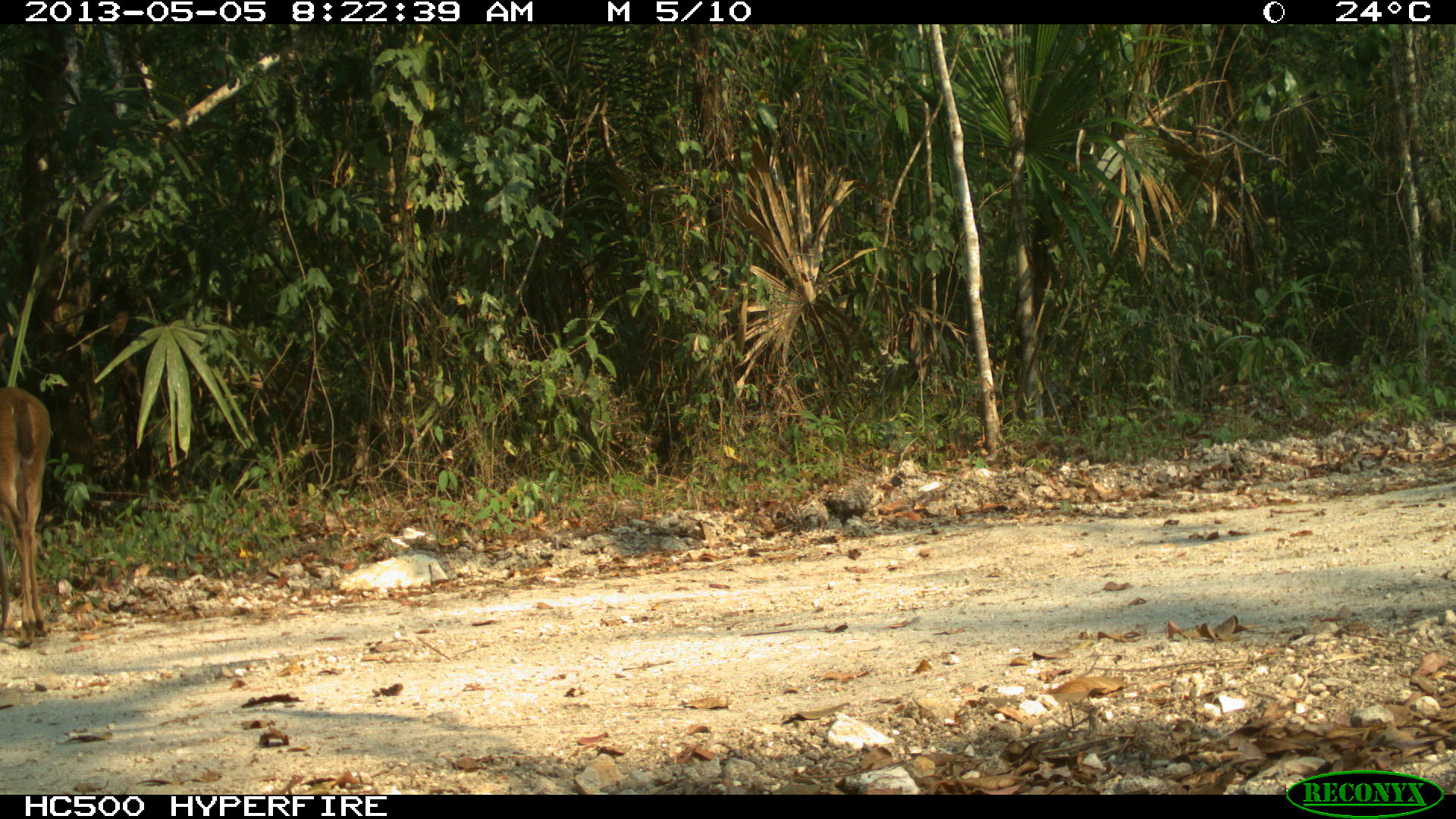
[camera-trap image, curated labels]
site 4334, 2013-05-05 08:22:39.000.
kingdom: Animalia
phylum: Chordata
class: Mammalia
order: Artiodactyla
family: Cervidae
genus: Odocoileus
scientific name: Odocoileus virginianus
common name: white-tailed deer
Odocoileus virginianus (white-tailed deer), count 1, sex female.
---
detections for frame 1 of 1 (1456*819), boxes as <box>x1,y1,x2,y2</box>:
odocoileus virginianus: <box>0,380,50,647</box>